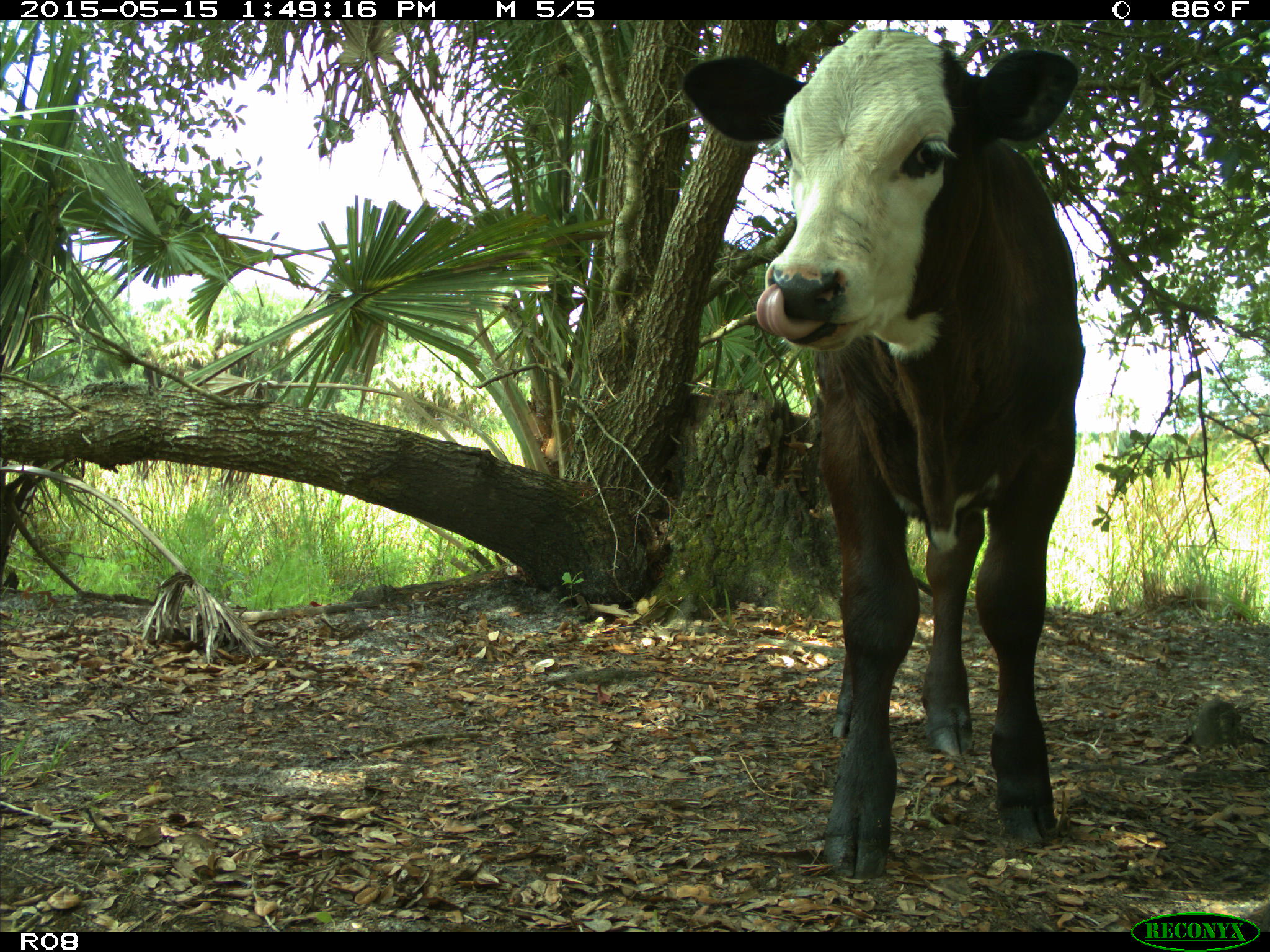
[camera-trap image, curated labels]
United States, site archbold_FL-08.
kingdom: Animalia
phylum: Chordata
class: Mammalia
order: Artiodactyla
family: Bovidae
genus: Bos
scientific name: Bos taurus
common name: domestic cow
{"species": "Bos taurus (domestic cow)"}